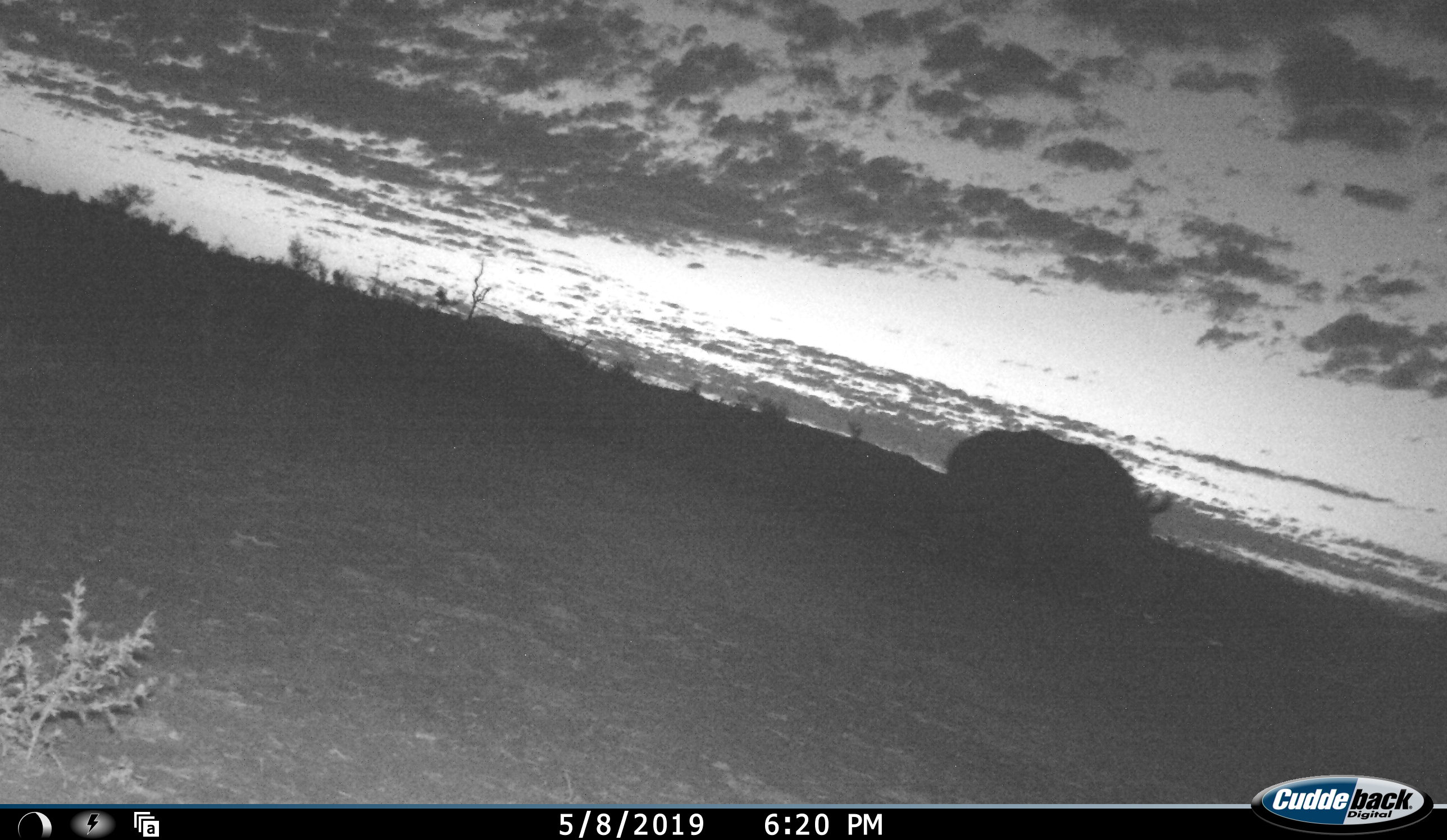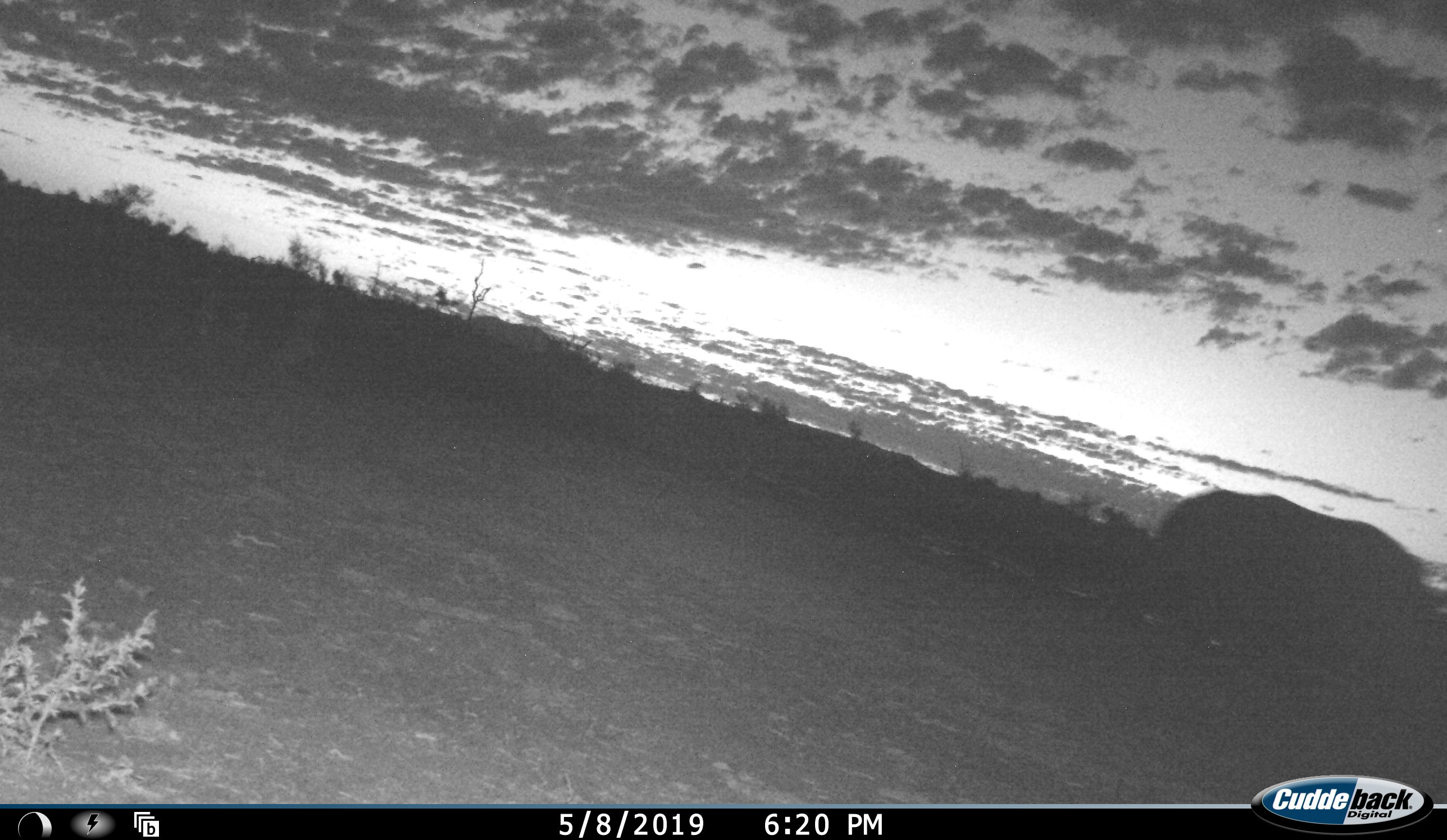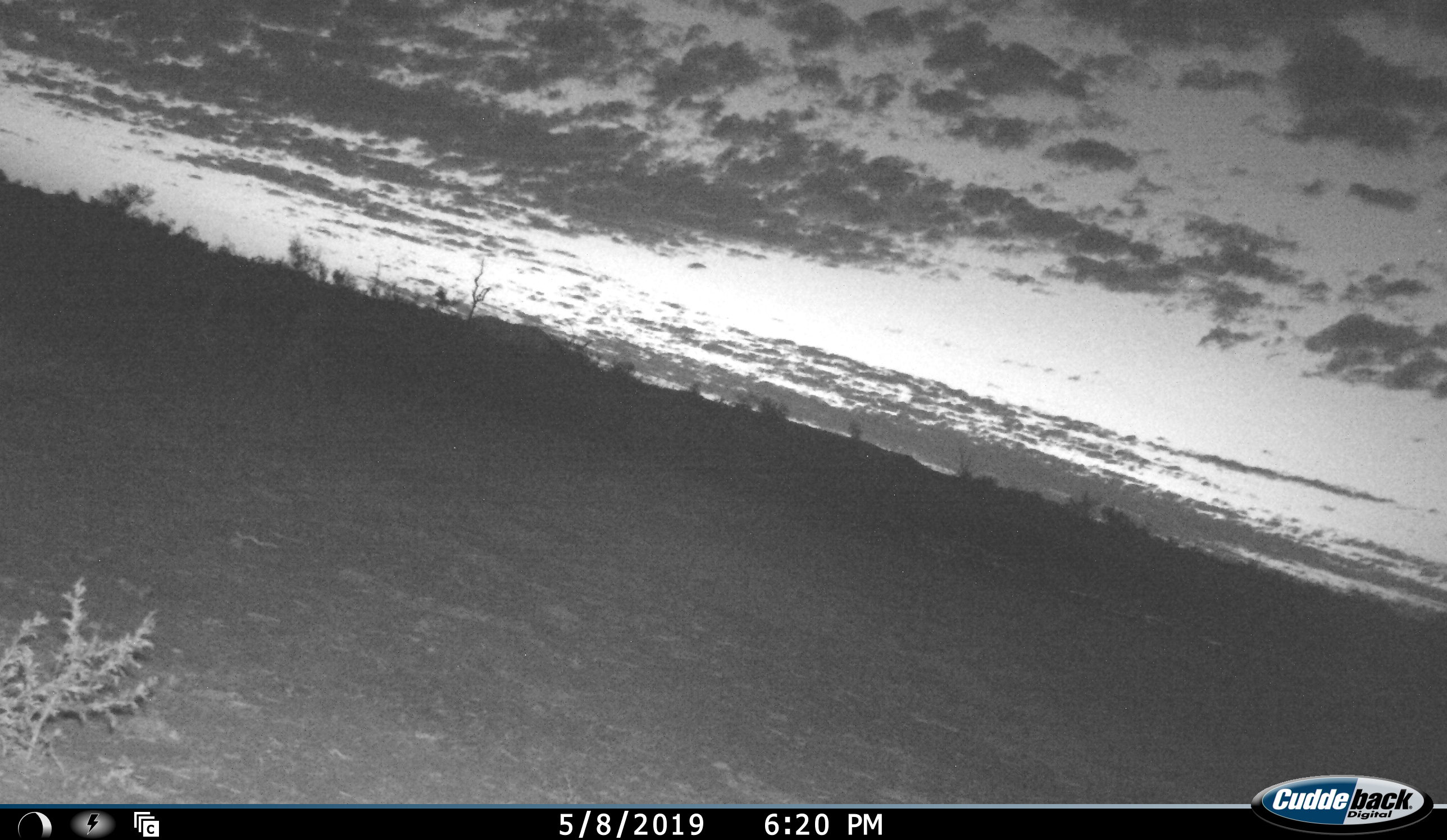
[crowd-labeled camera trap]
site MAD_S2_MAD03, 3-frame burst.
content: unidentified animal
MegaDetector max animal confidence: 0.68